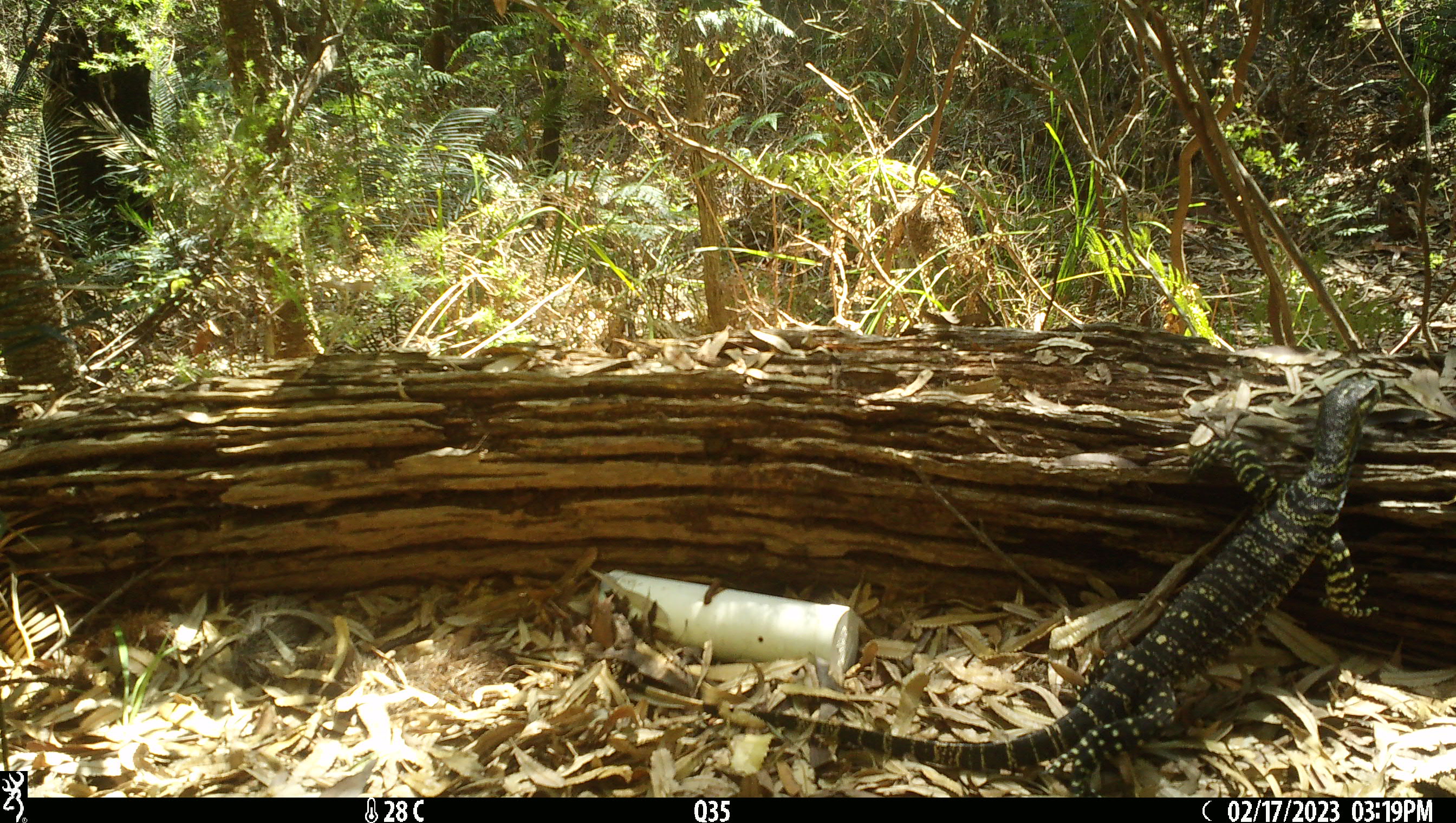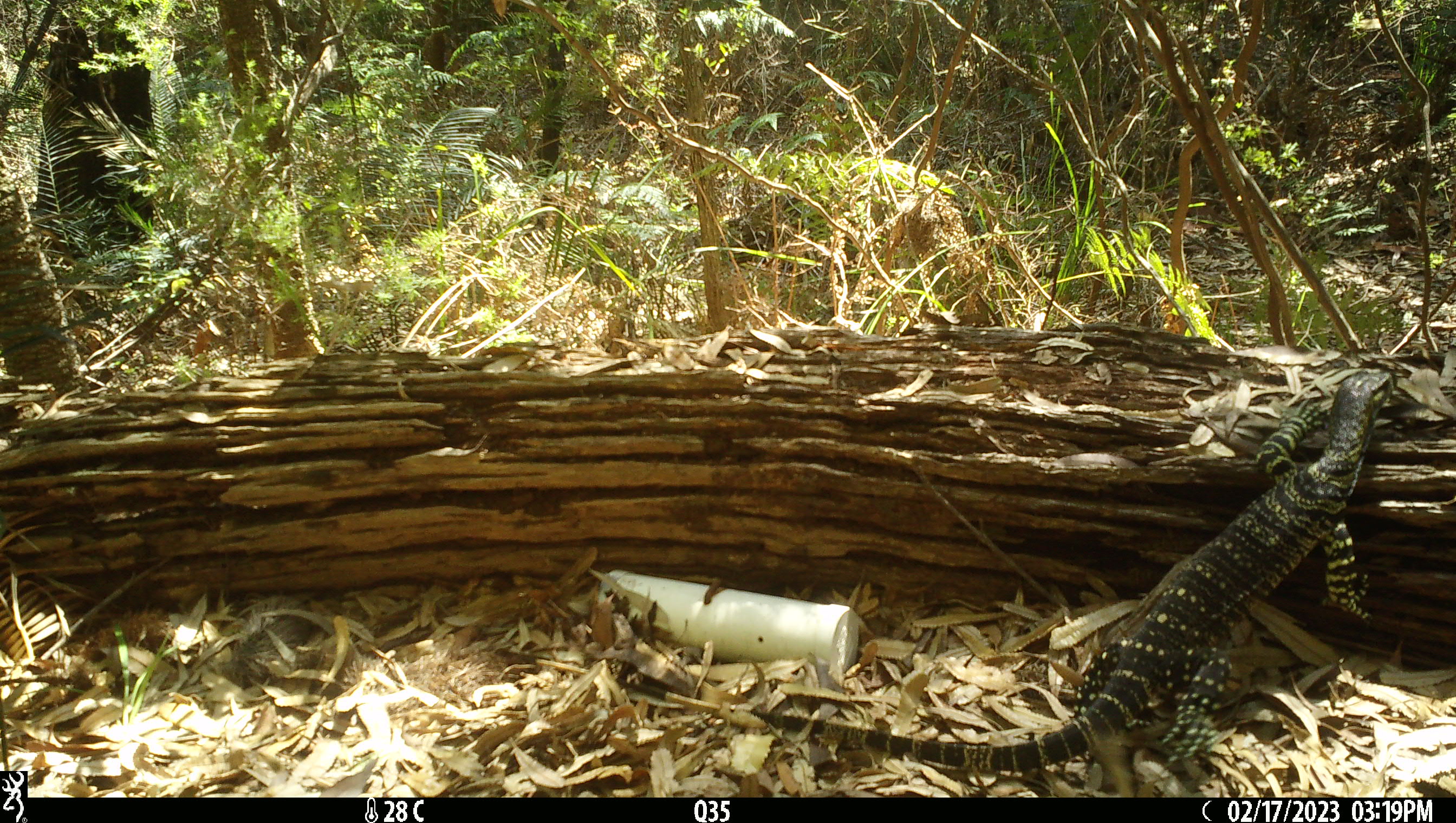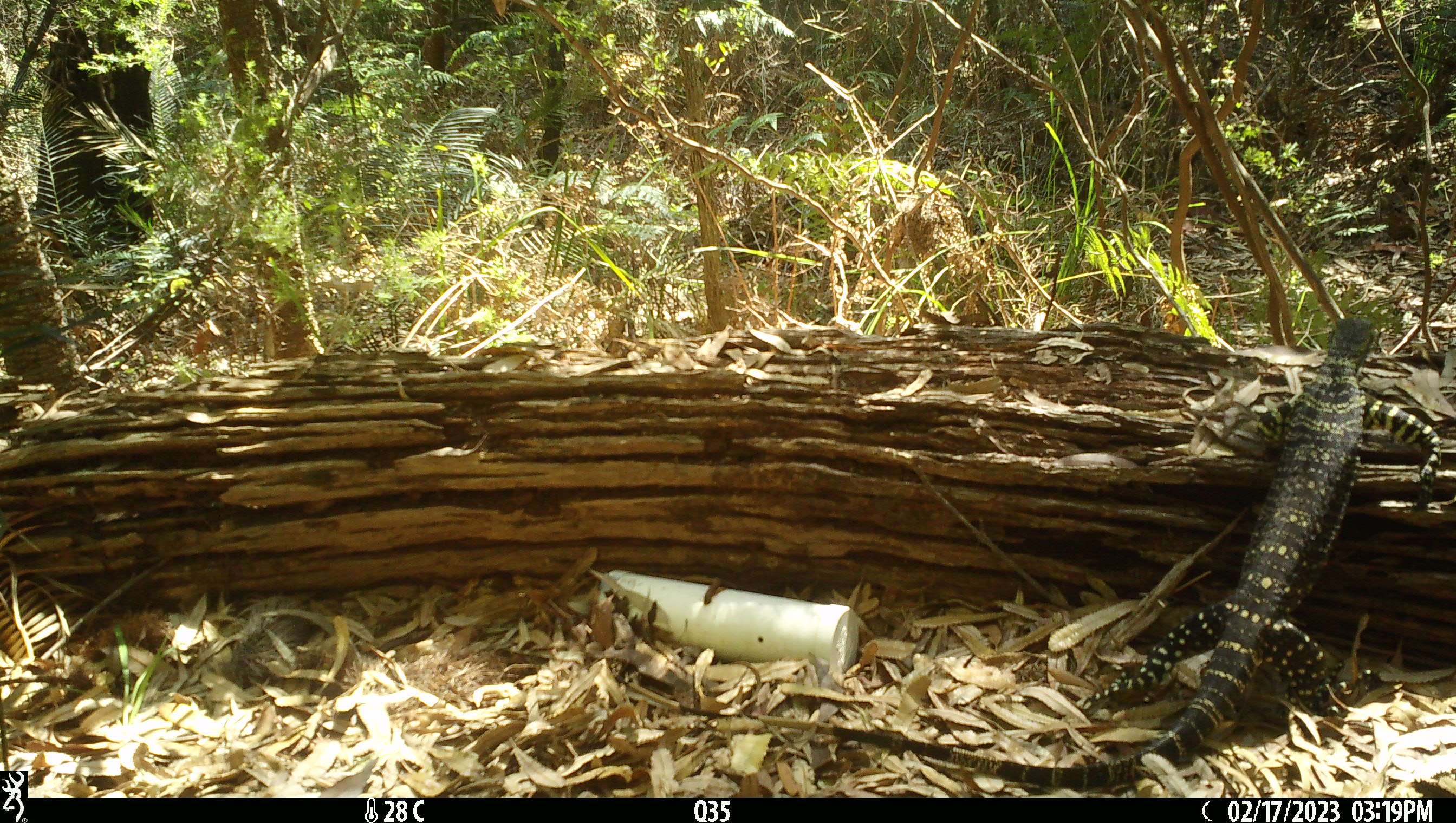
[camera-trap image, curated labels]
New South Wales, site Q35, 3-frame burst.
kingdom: Animalia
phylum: Chordata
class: Reptilia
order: Squamata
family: Varanidae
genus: Varanus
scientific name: Varanus varius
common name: lace monitor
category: goanna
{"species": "goanna (lace monitor) (Varanus varius)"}